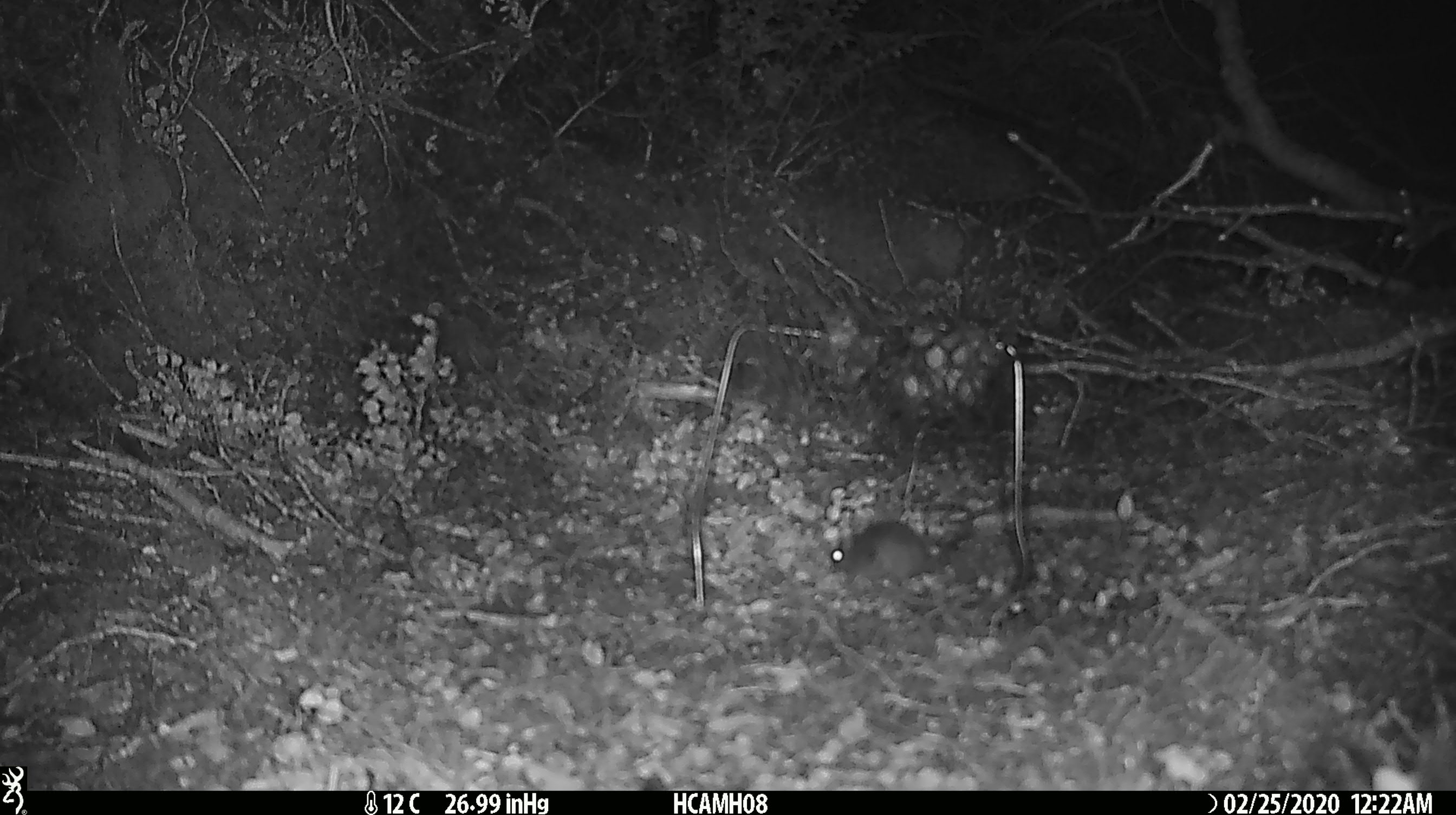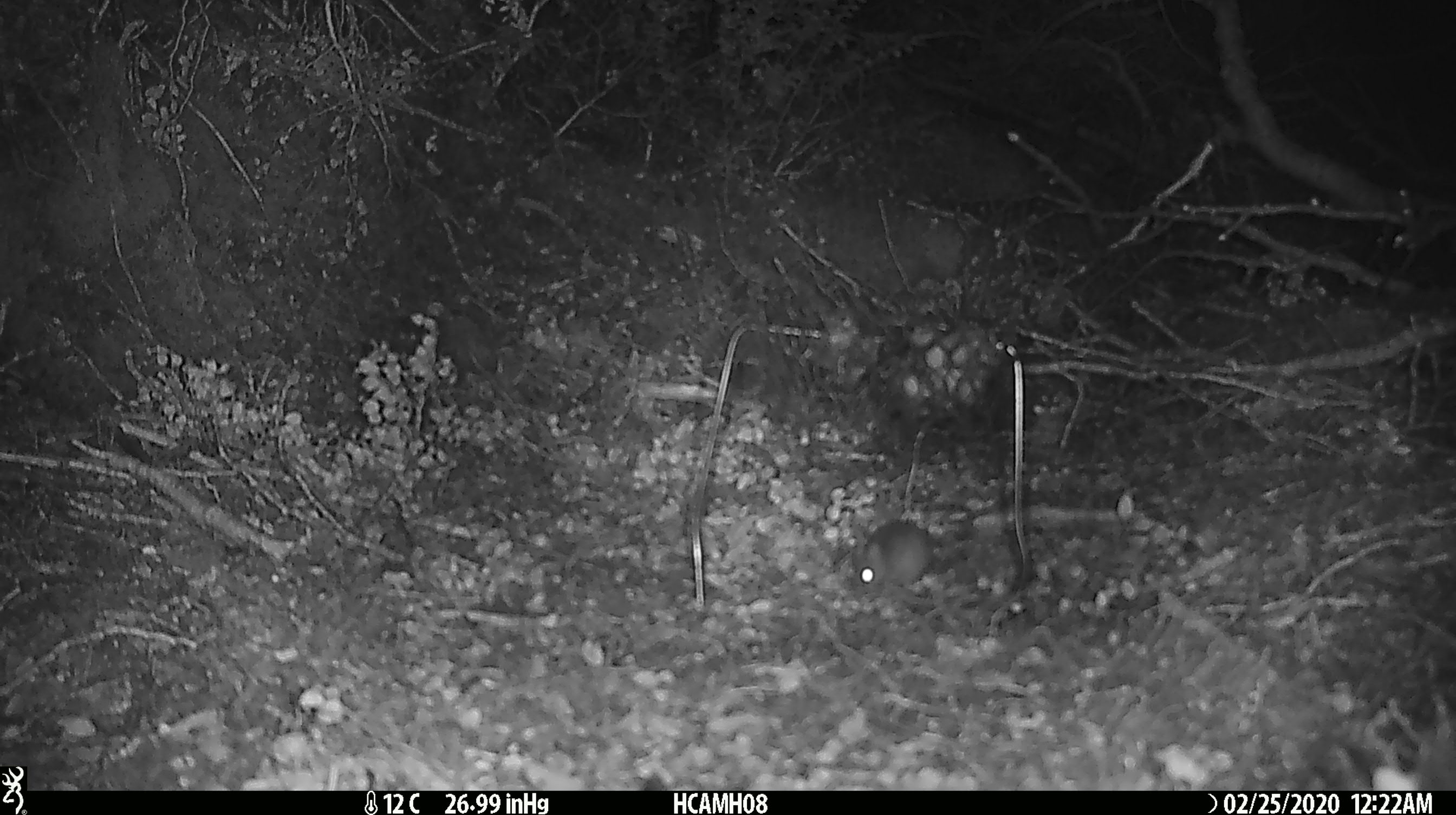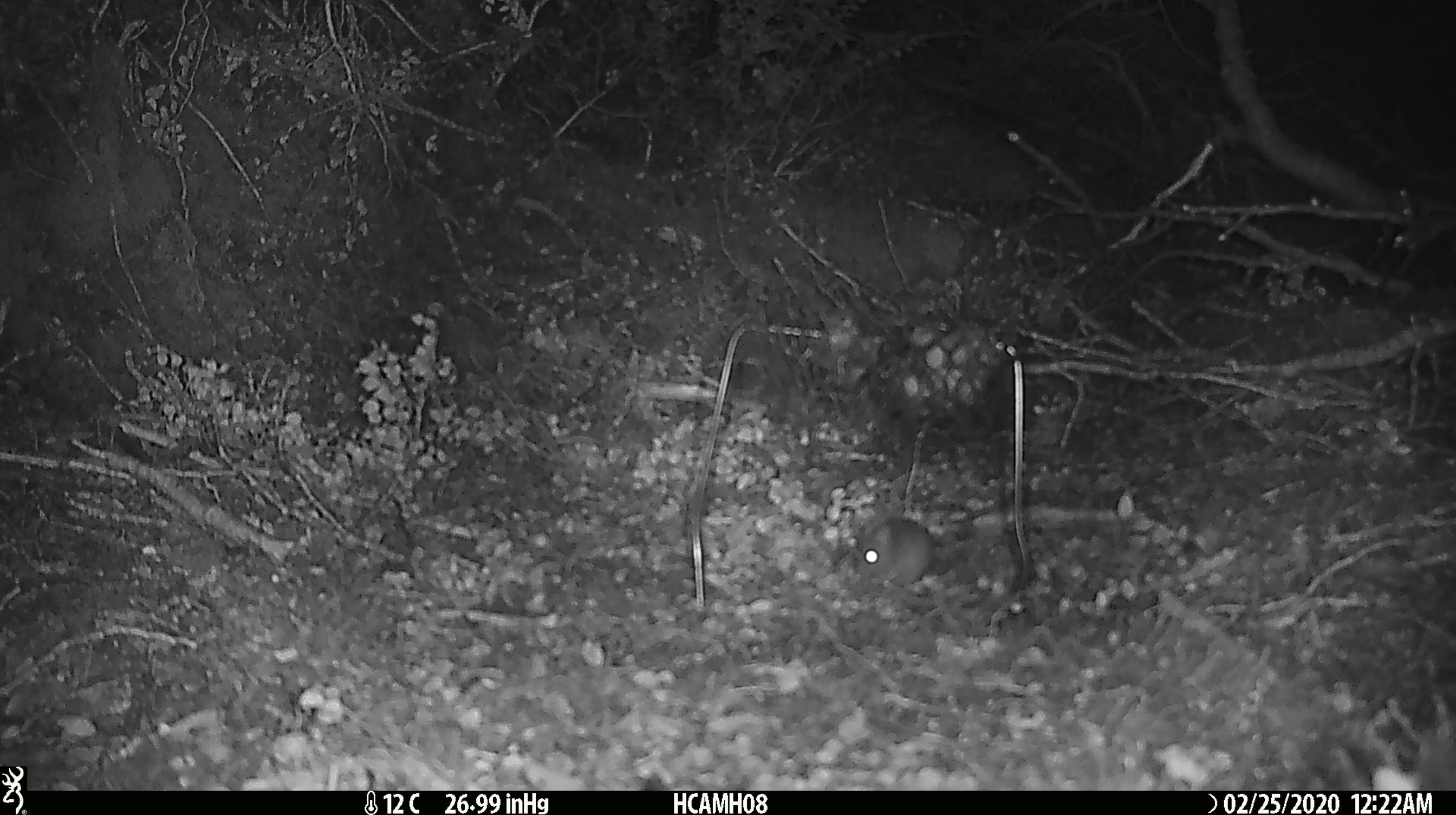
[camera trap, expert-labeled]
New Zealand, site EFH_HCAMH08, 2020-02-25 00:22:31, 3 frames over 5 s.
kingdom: Animalia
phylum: Chordata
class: Mammalia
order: Rodentia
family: Muridae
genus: Mus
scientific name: Mus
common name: mouse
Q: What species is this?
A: Mouse (Mus).